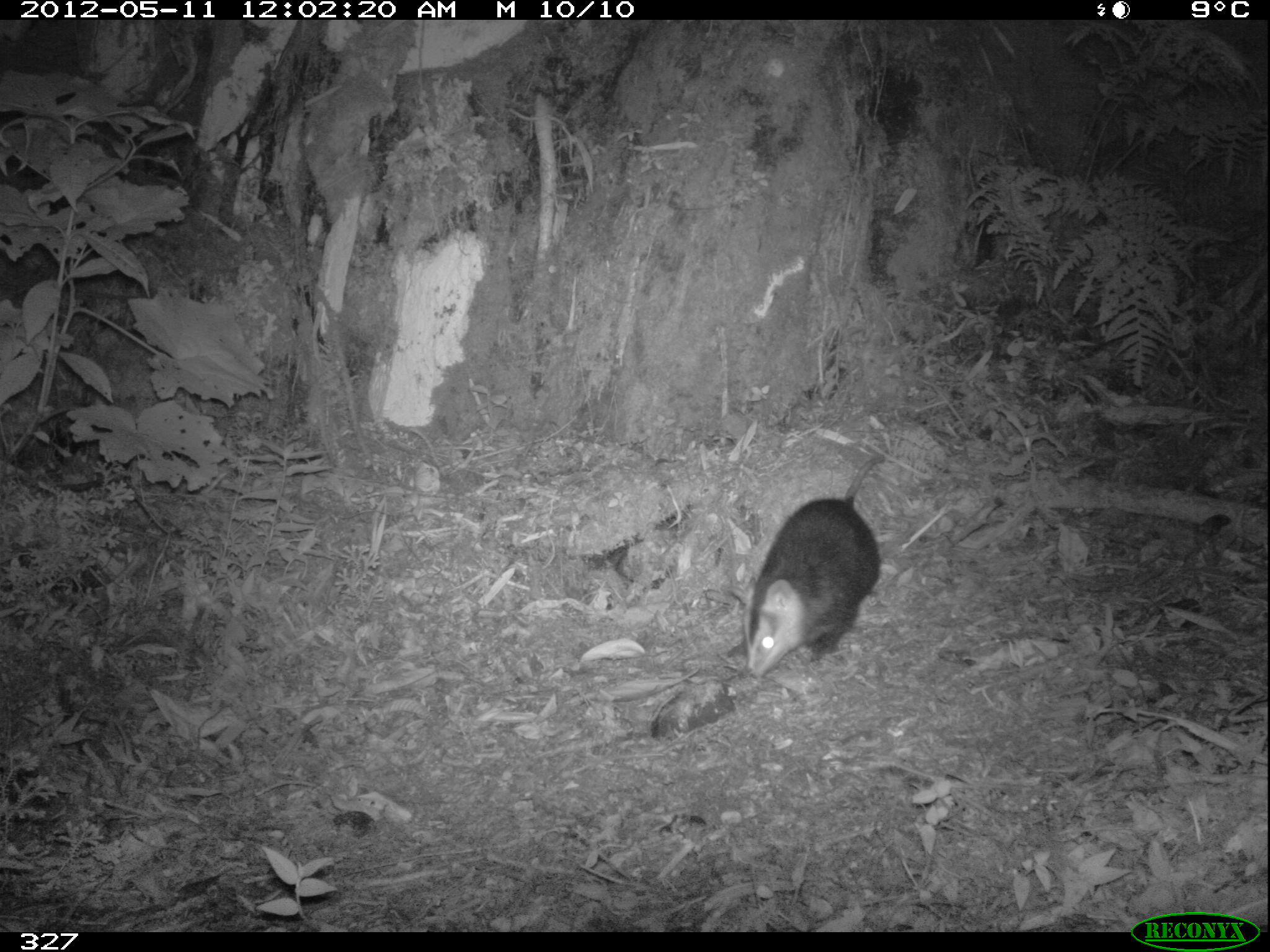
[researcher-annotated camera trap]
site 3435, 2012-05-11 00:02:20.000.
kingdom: Animalia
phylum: Chordata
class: Mammalia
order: Didelphimorphia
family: Didelphidae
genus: Didelphis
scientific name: Didelphis pernigra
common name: andean white-eared opossum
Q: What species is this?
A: Didelphis pernigra (andean white-eared opossum).